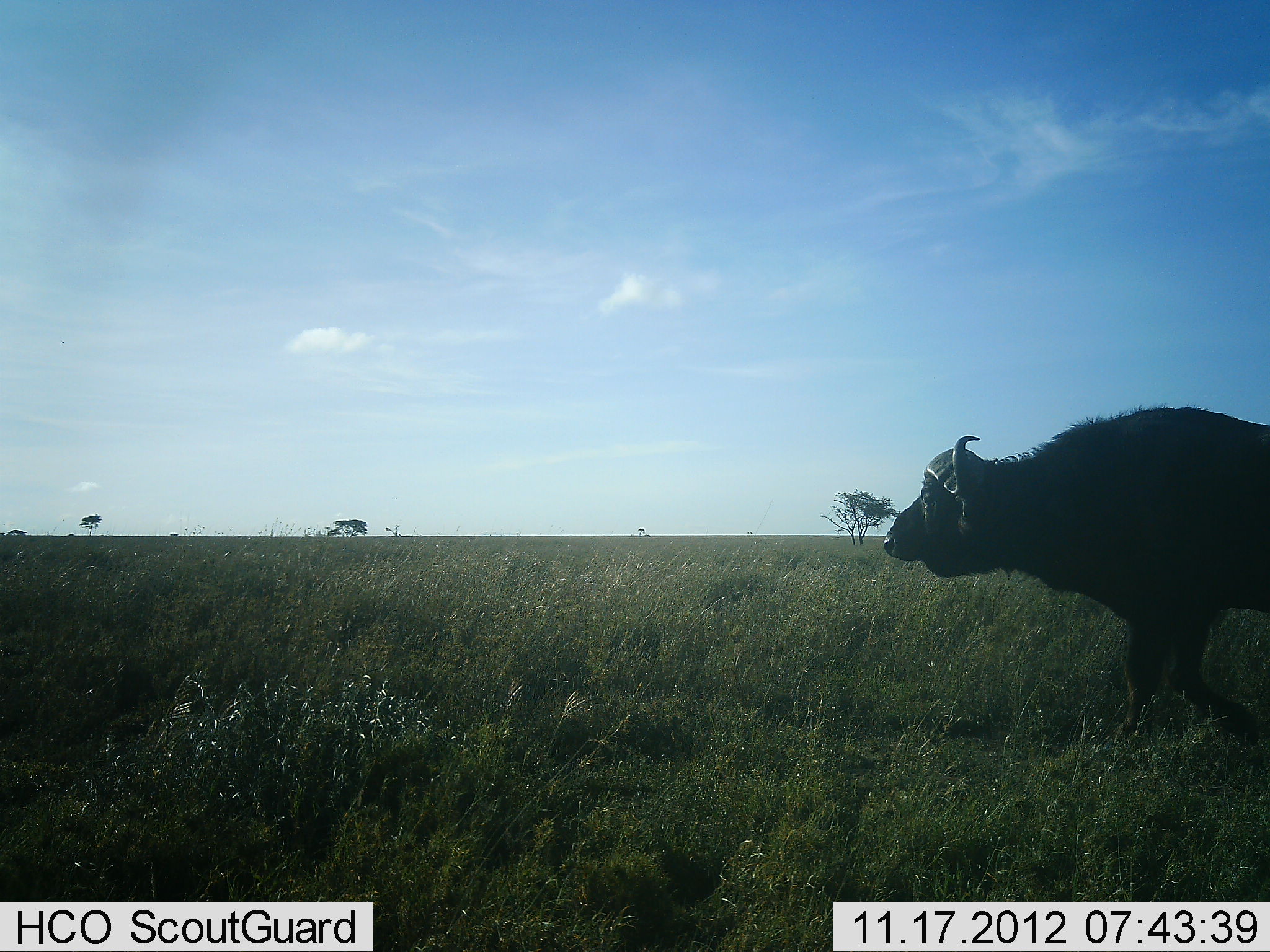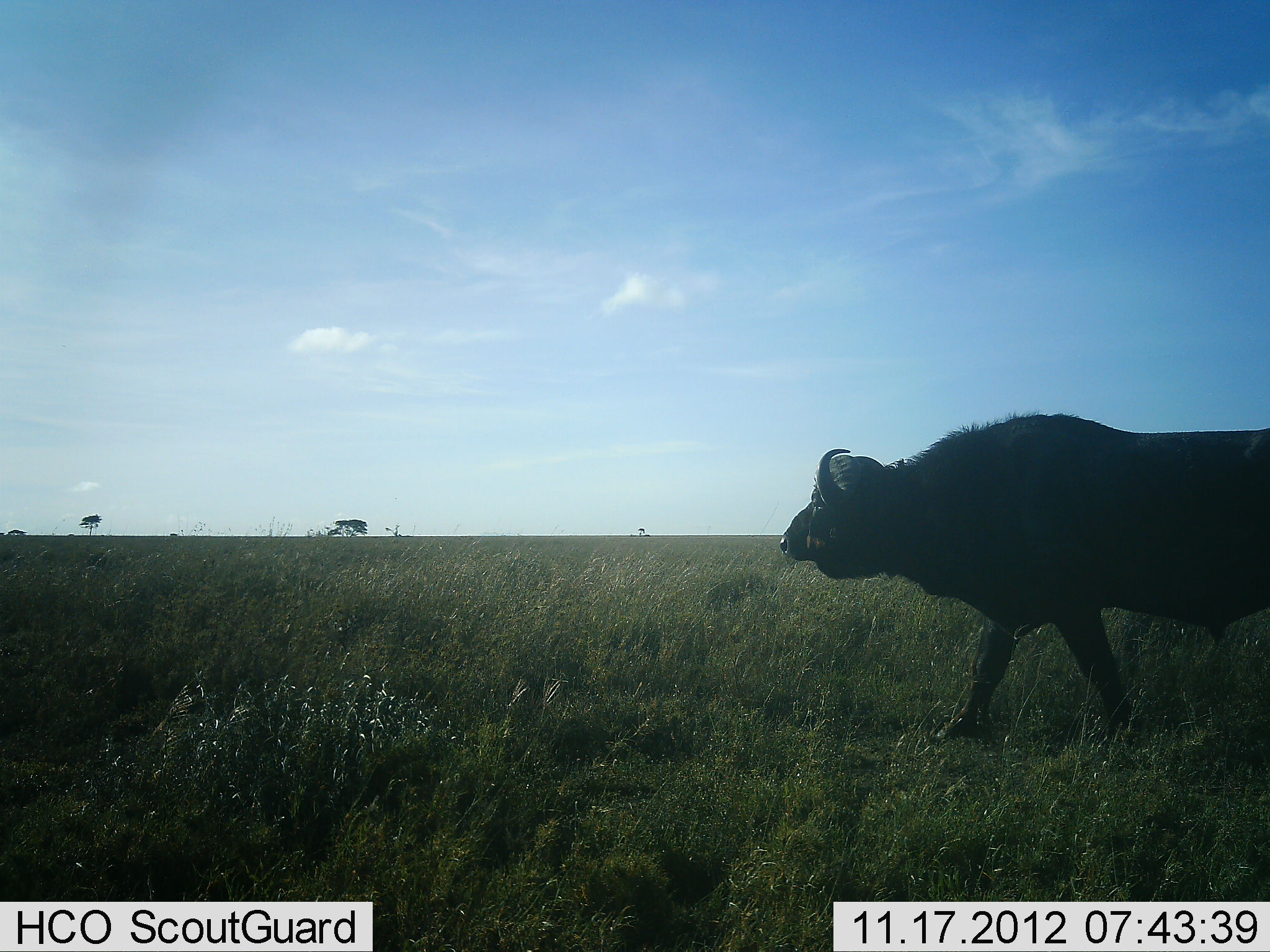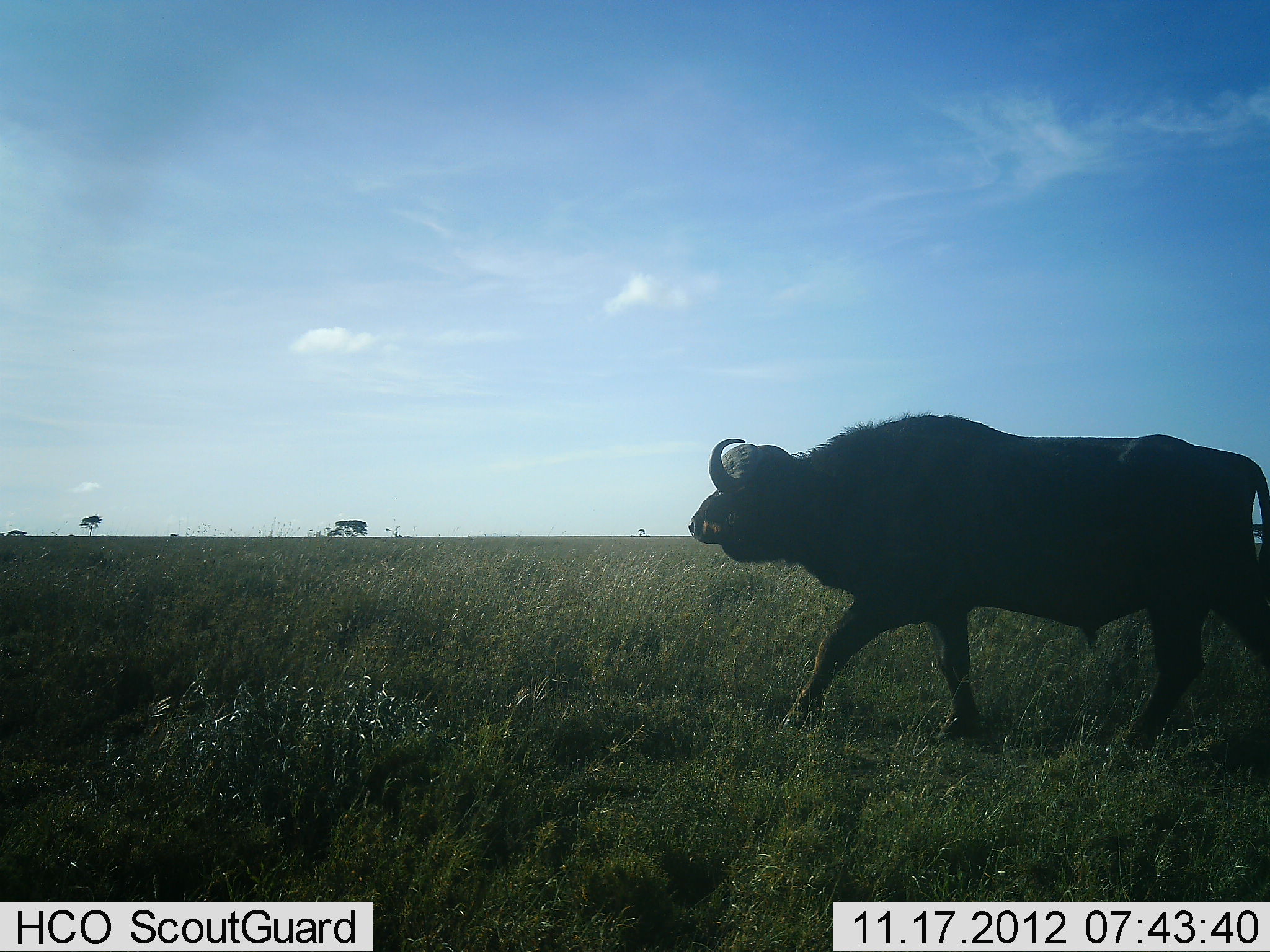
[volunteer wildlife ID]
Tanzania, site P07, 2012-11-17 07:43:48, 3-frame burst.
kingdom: Animalia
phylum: Chordata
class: Mammalia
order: Artiodactyla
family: Bovidae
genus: Syncerus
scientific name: Syncerus caffer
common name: cape buffalo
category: buffalo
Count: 1.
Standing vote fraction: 0%.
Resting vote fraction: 0%.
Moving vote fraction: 100%.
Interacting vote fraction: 0%.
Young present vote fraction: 0%.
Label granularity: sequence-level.